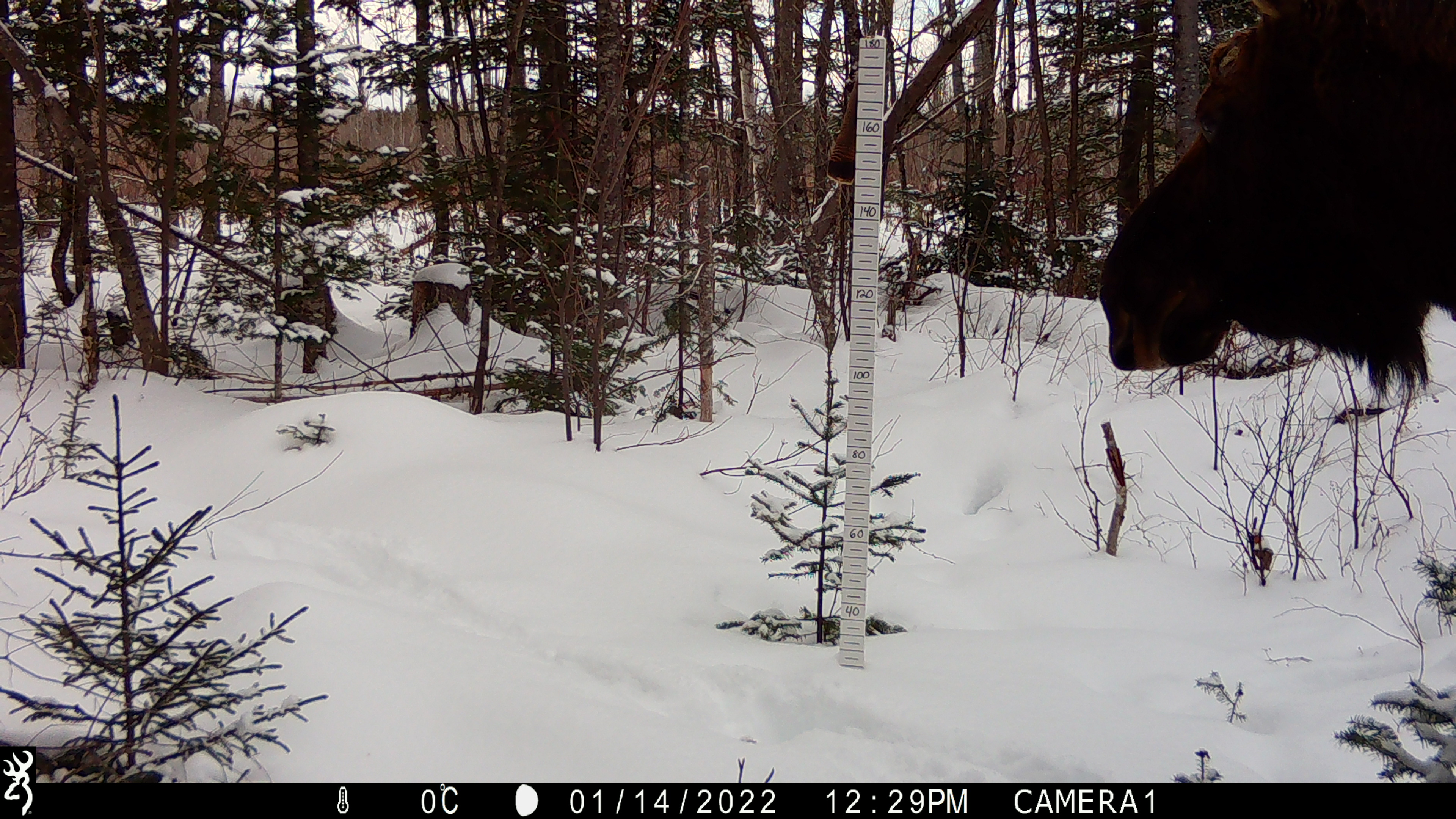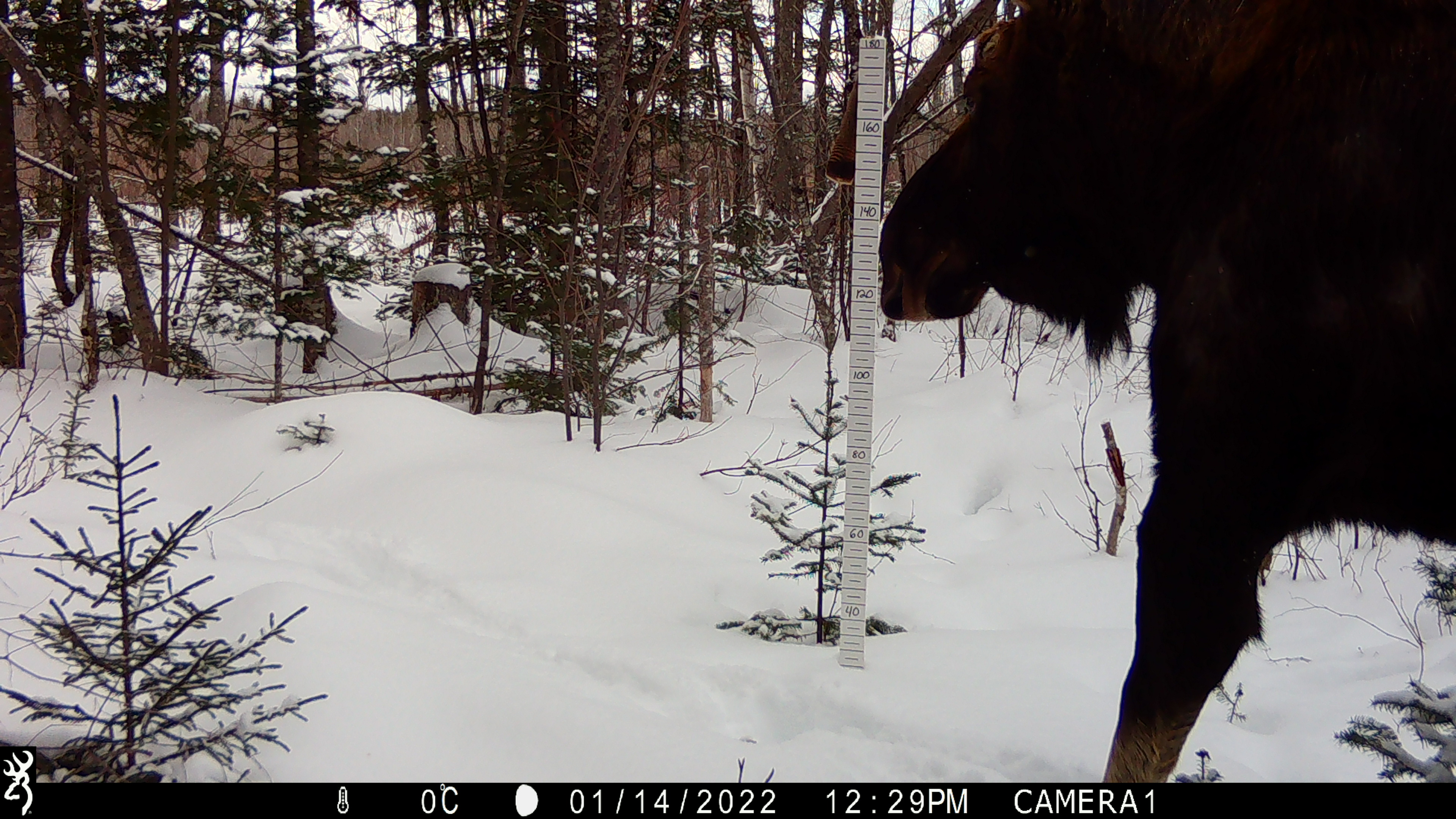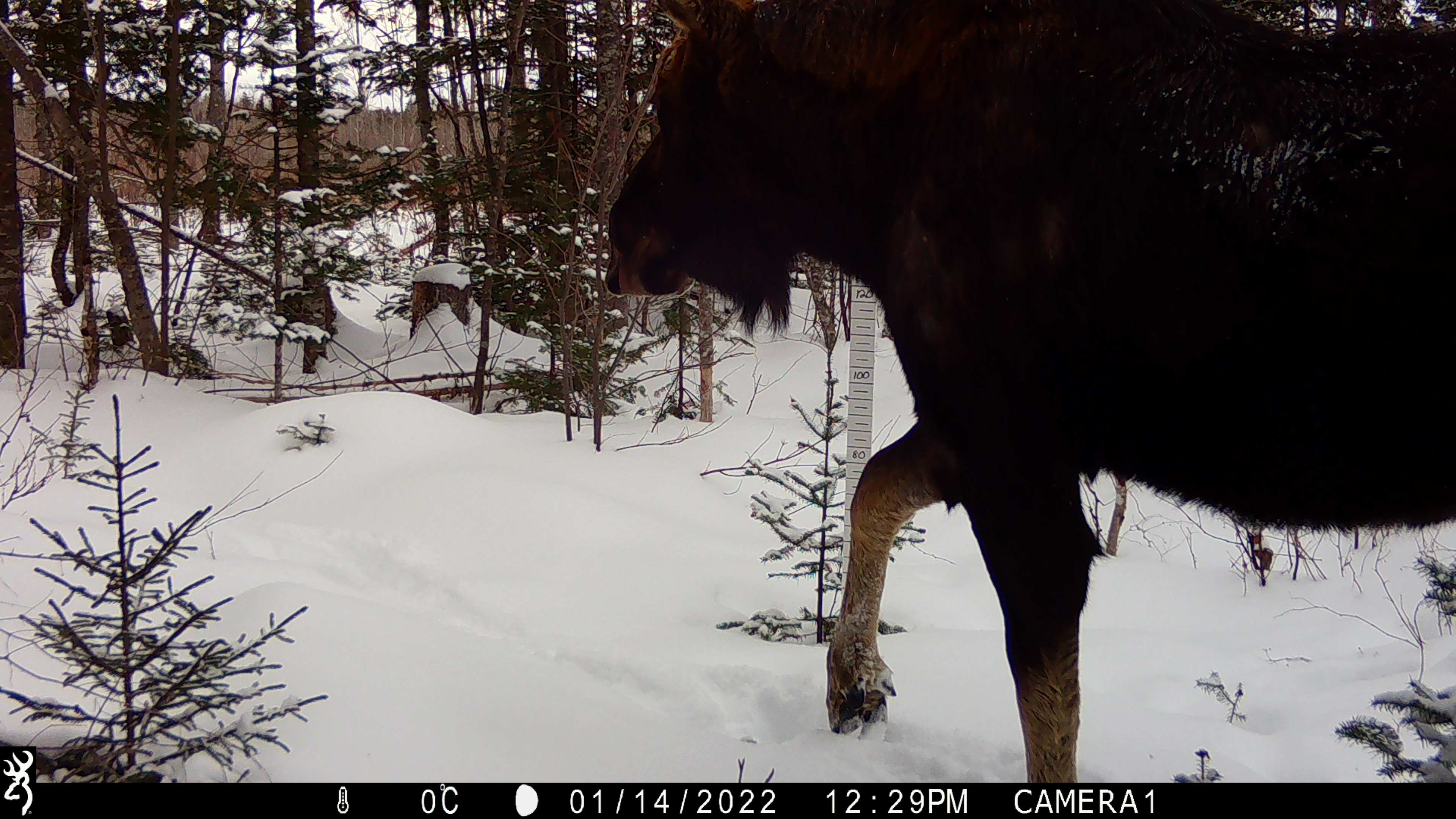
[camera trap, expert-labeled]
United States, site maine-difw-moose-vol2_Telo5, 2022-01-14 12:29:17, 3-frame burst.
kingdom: Animalia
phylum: Chordata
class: Mammalia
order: Artiodactyla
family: Cervidae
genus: Alces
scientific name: Alces alces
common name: moose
Moose (Alces alces).